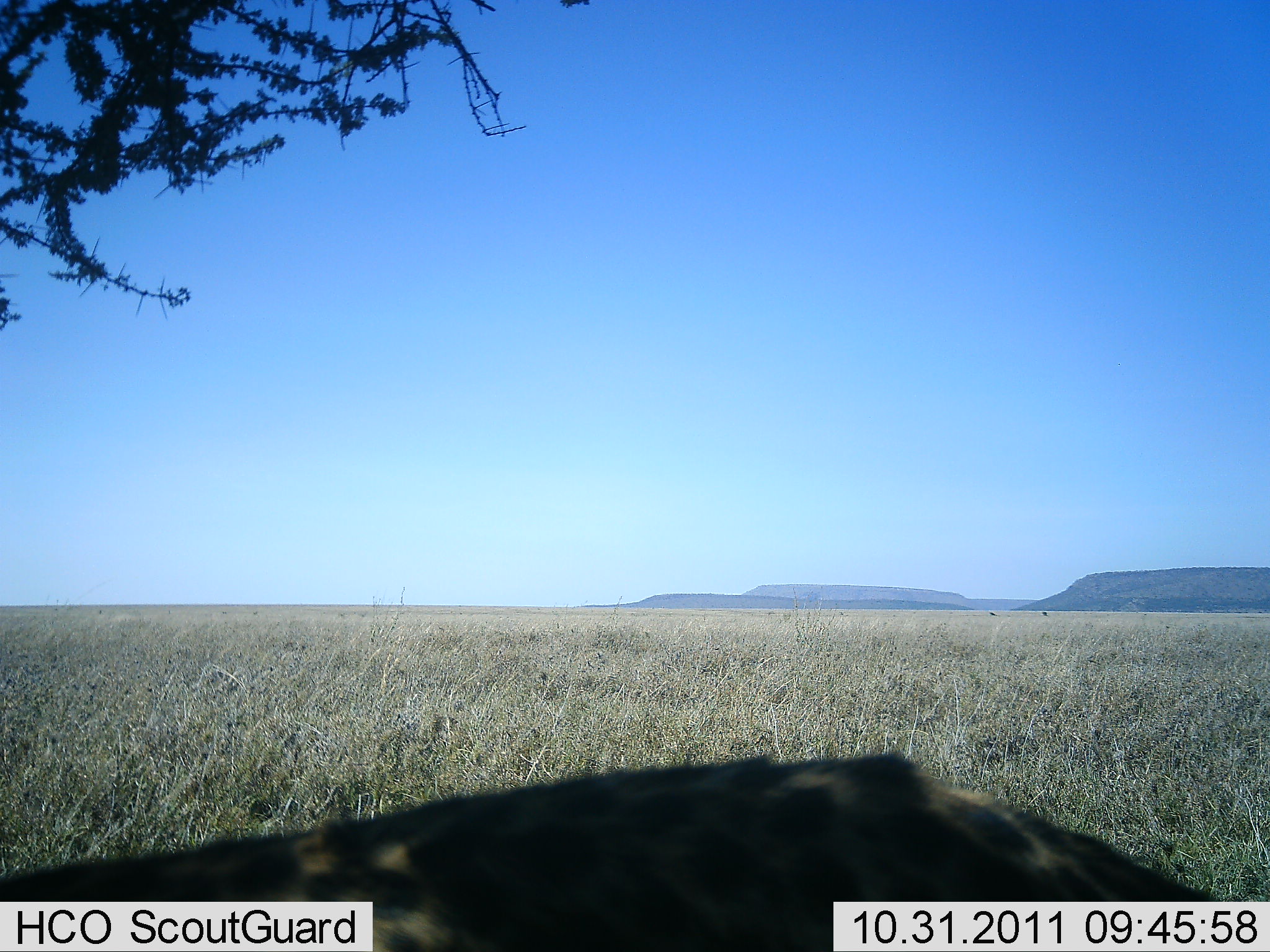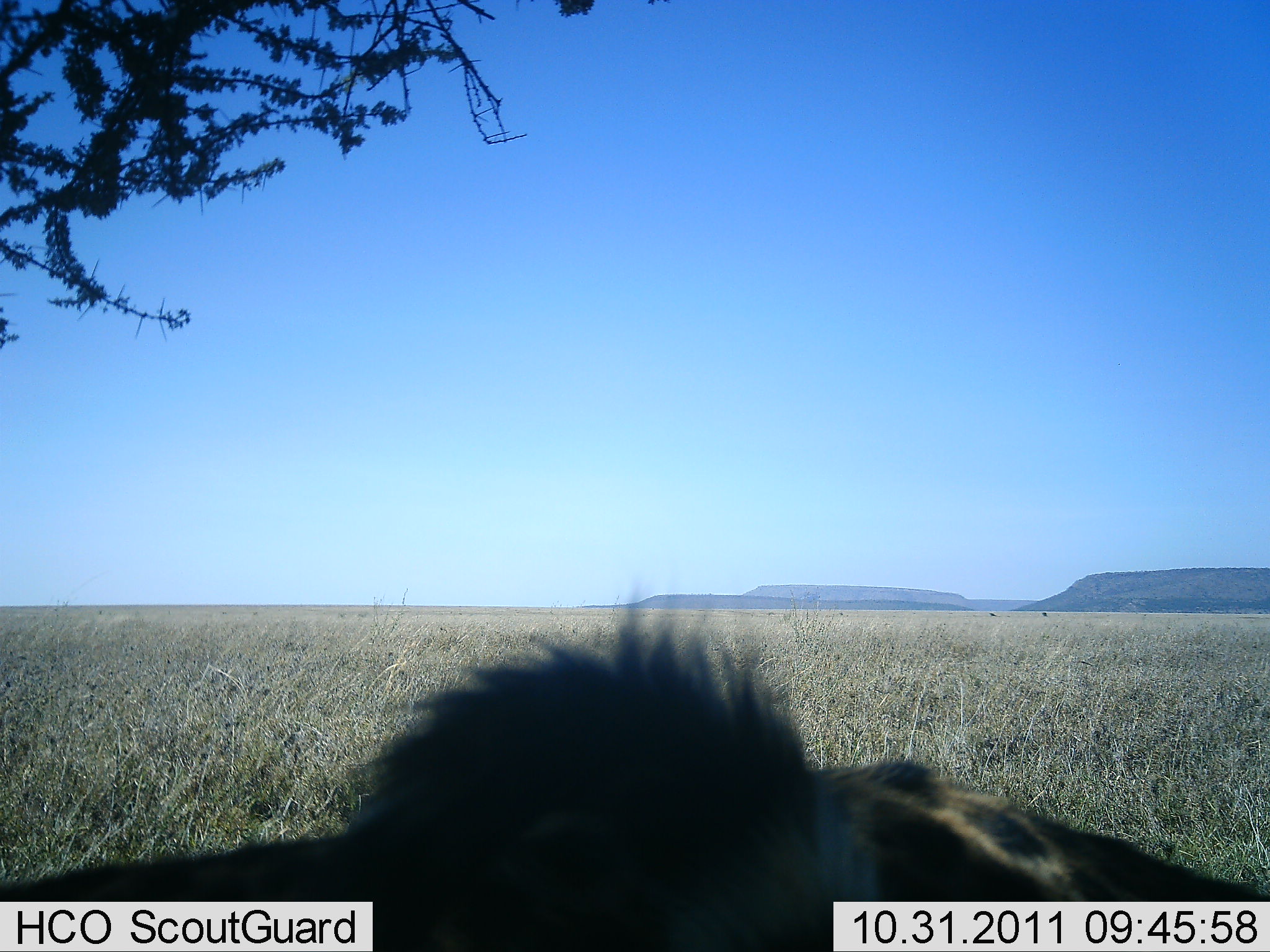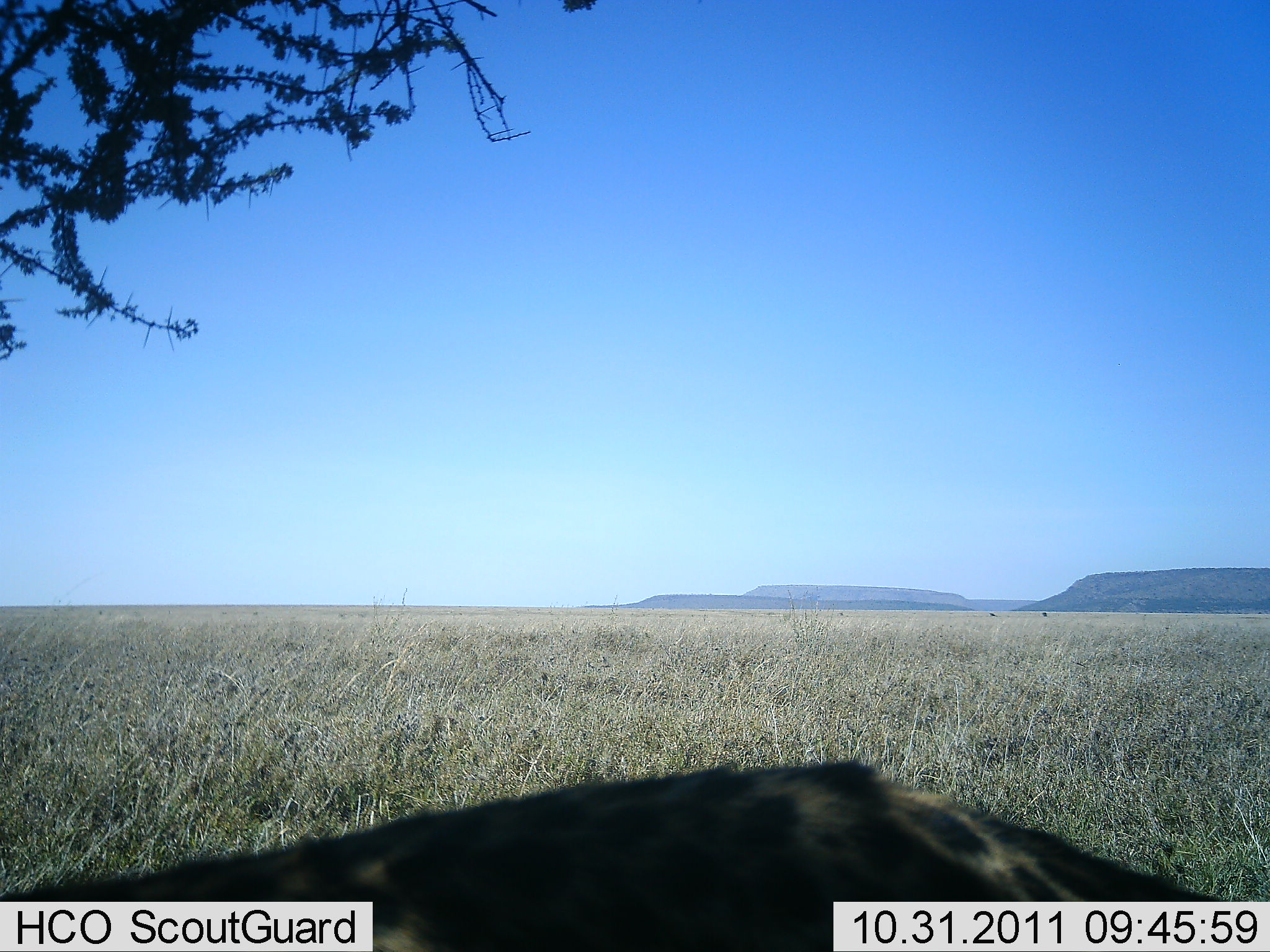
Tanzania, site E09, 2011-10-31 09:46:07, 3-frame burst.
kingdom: Animalia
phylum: Chordata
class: Mammalia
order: Carnivora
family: Felidae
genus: Acinonyx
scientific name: Acinonyx jubatus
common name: cheetah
Cheetah (Acinonyx jubatus), count 1. Behavior (volunteer vote fractions): standing 50%, resting 50%, moving 0%, interacting 0%. Young present (vote fraction): 0%. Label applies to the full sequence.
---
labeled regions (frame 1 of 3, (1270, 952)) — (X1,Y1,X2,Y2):
animal: (2,750,1246,952)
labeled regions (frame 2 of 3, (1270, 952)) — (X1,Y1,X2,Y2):
animal: (1,605,1269,951)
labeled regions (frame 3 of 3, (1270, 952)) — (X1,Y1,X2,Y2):
animal: (1,756,1270,952)